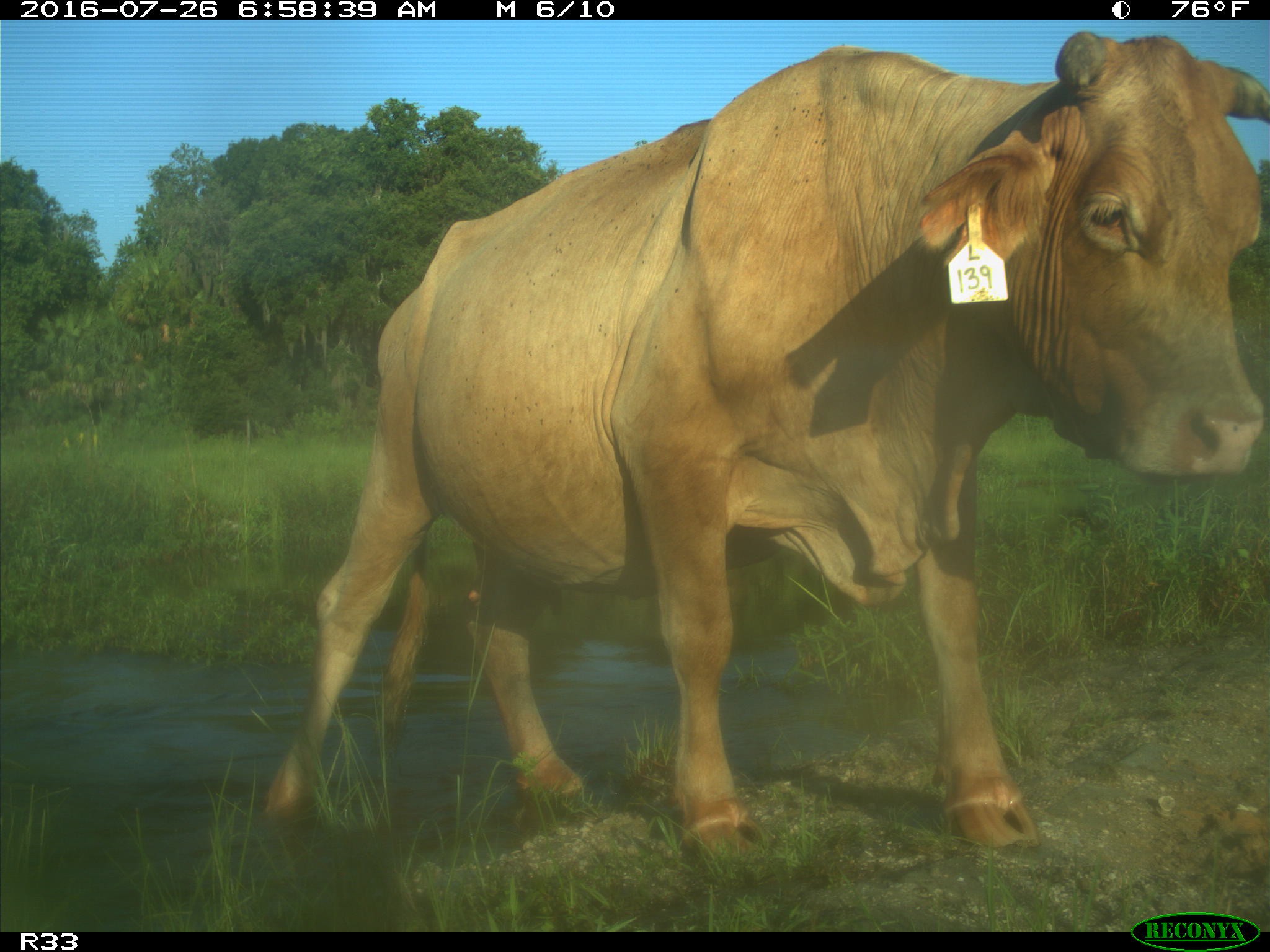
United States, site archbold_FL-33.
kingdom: Animalia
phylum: Chordata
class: Mammalia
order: Artiodactyla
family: Bovidae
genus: Bos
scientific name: Bos taurus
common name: domestic cow